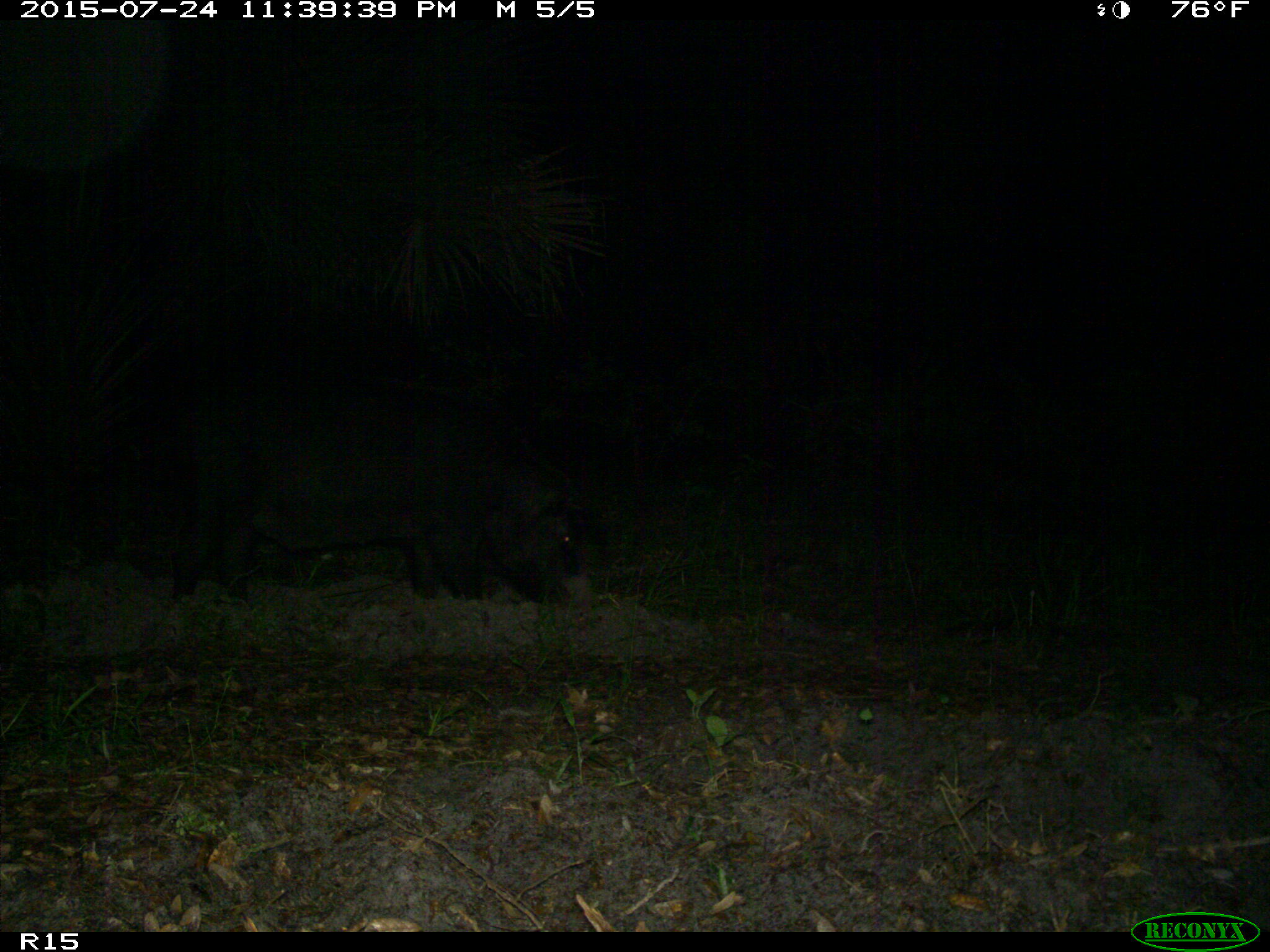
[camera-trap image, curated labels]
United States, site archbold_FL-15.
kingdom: Animalia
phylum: Chordata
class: Mammalia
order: Artiodactyla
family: Suidae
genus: Sus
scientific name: Sus scrofa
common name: wild boar